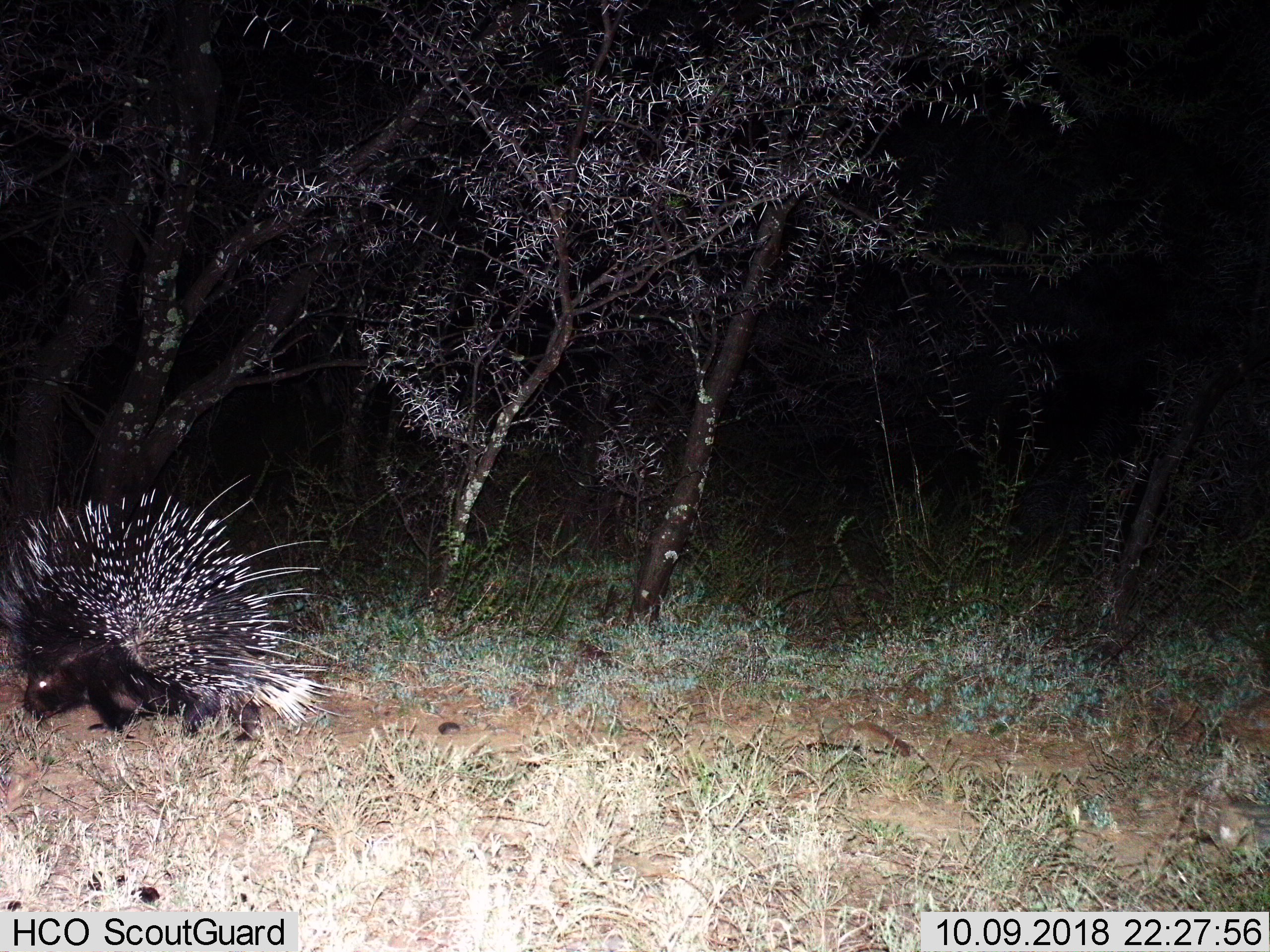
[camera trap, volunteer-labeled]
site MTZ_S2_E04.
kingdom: Animalia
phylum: Chordata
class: Mammalia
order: Rodentia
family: Hystricidae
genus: Hystrix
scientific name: Hystrix cristata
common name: crested porcupine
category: porcupine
Porcupine (crested porcupine) (Hystrix cristata), count 1. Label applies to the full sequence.